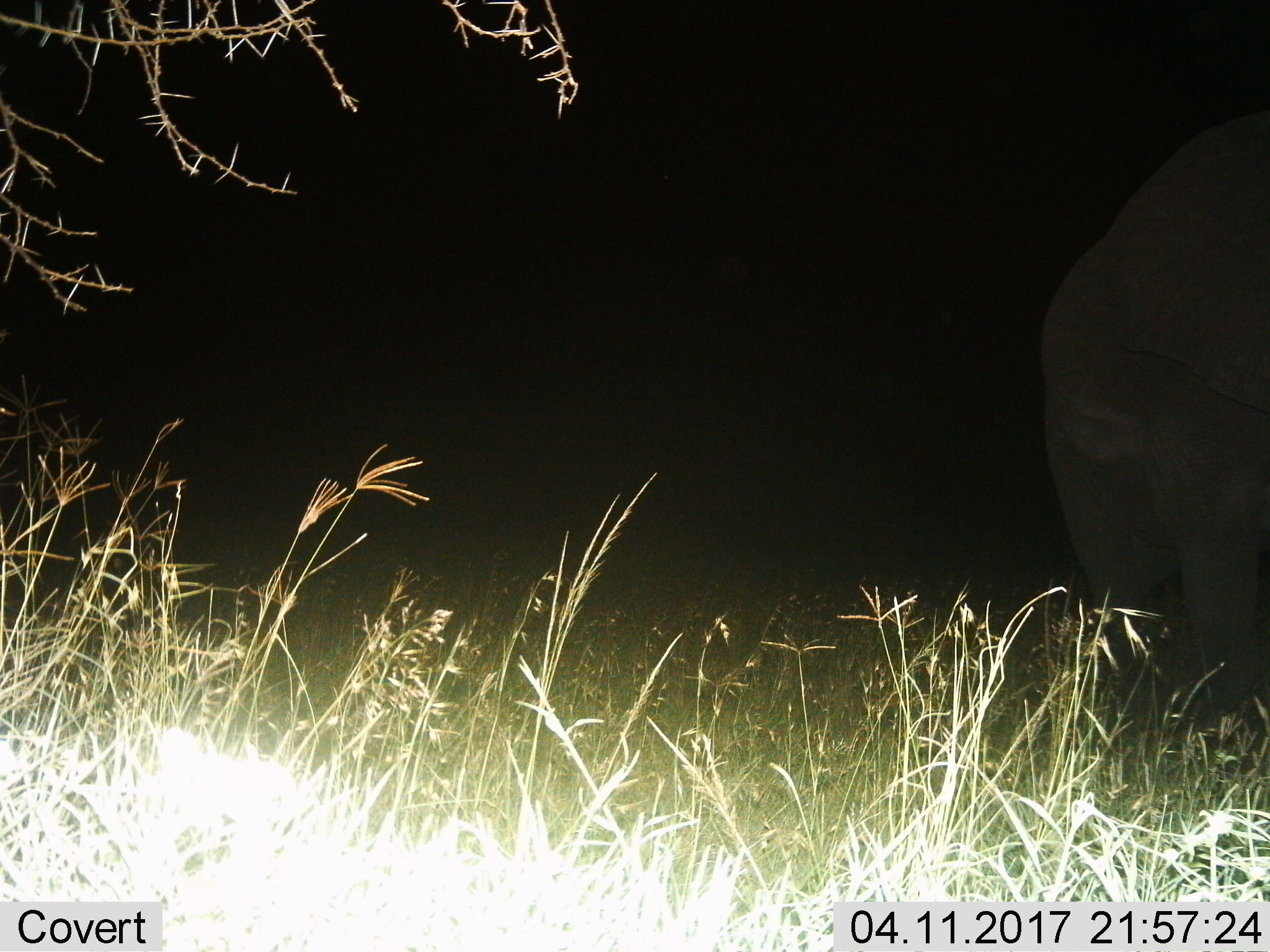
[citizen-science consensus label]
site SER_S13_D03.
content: unidentified animal